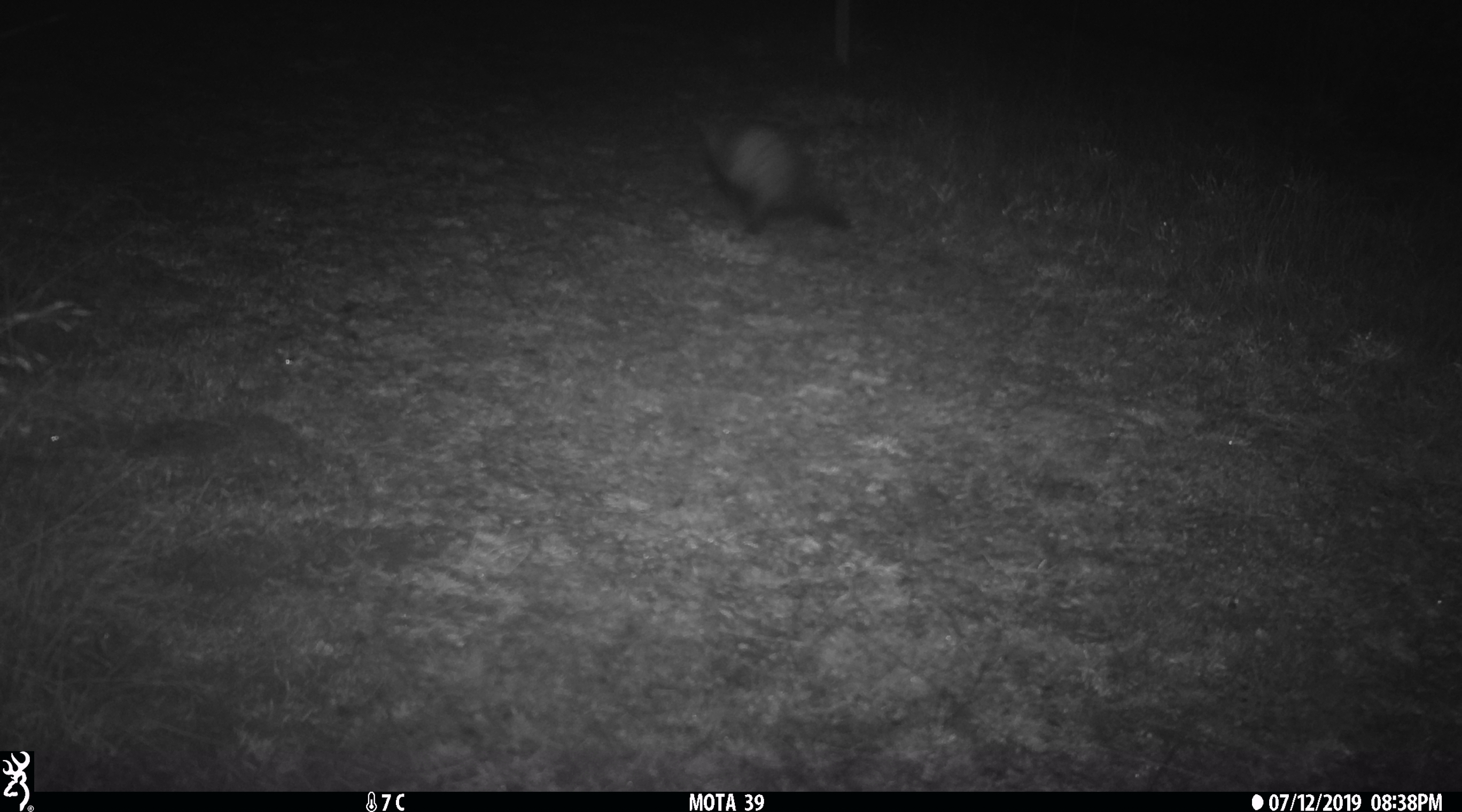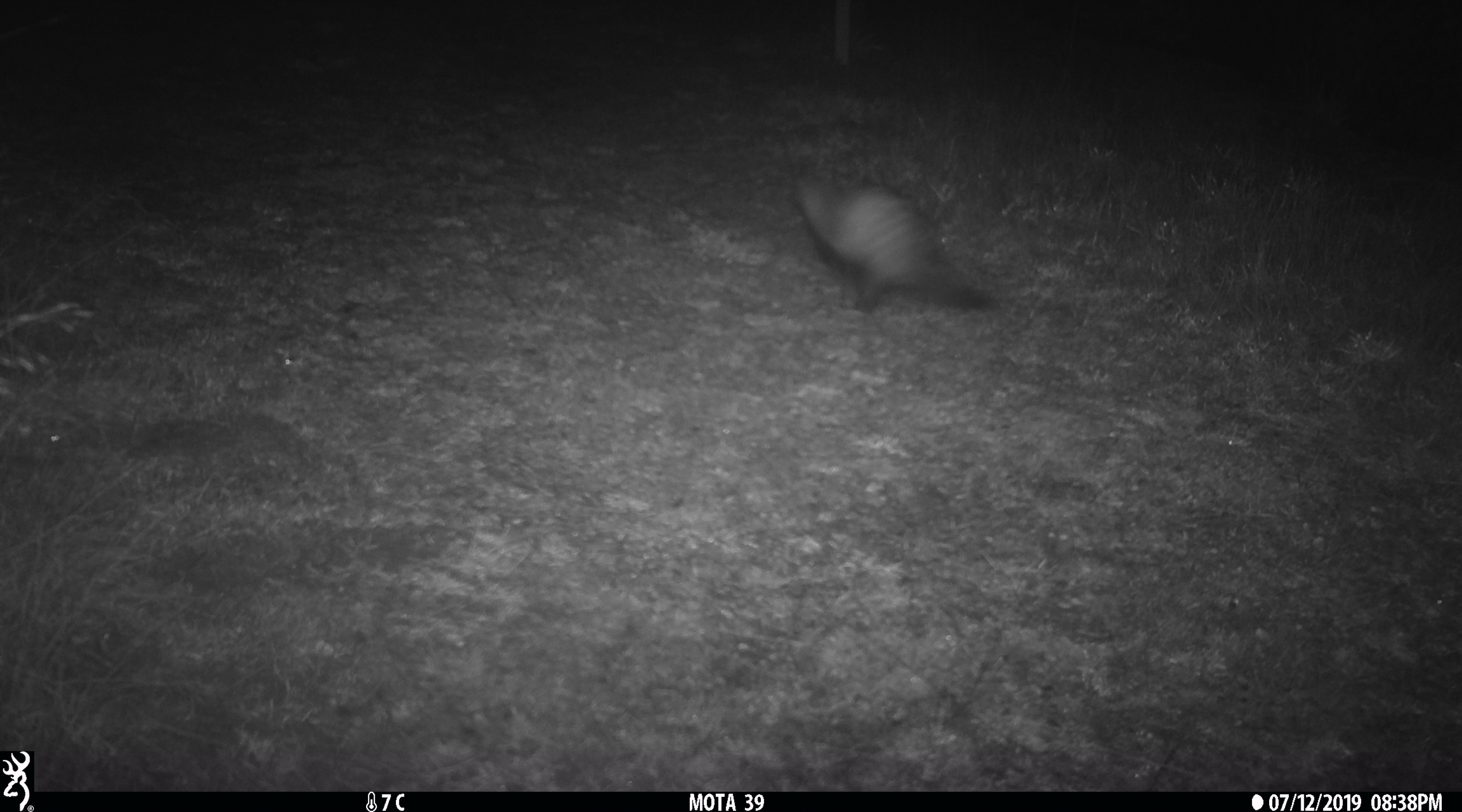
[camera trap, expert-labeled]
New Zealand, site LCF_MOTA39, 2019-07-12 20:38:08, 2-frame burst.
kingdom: Animalia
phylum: Chordata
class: Mammalia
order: Carnivora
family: Mustelidae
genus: Mustela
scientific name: Mustela furo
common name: ferret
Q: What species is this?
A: Ferret (Mustela furo).